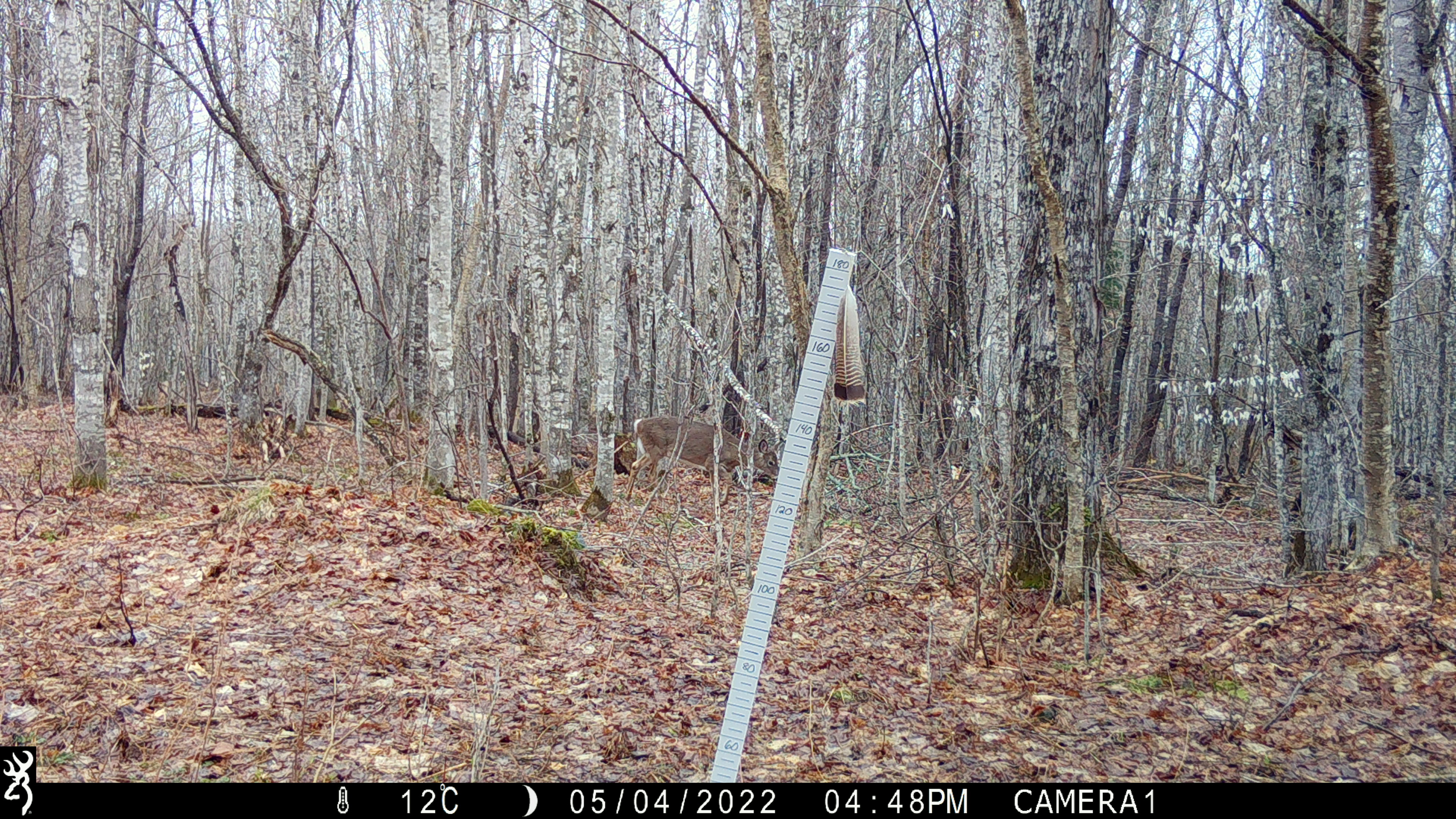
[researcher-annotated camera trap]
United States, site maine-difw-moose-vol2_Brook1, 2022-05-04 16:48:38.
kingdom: Animalia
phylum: Chordata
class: Mammalia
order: Artiodactyla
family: Cervidae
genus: Odocoileus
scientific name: Odocoileus virginianus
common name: white-tailed deer